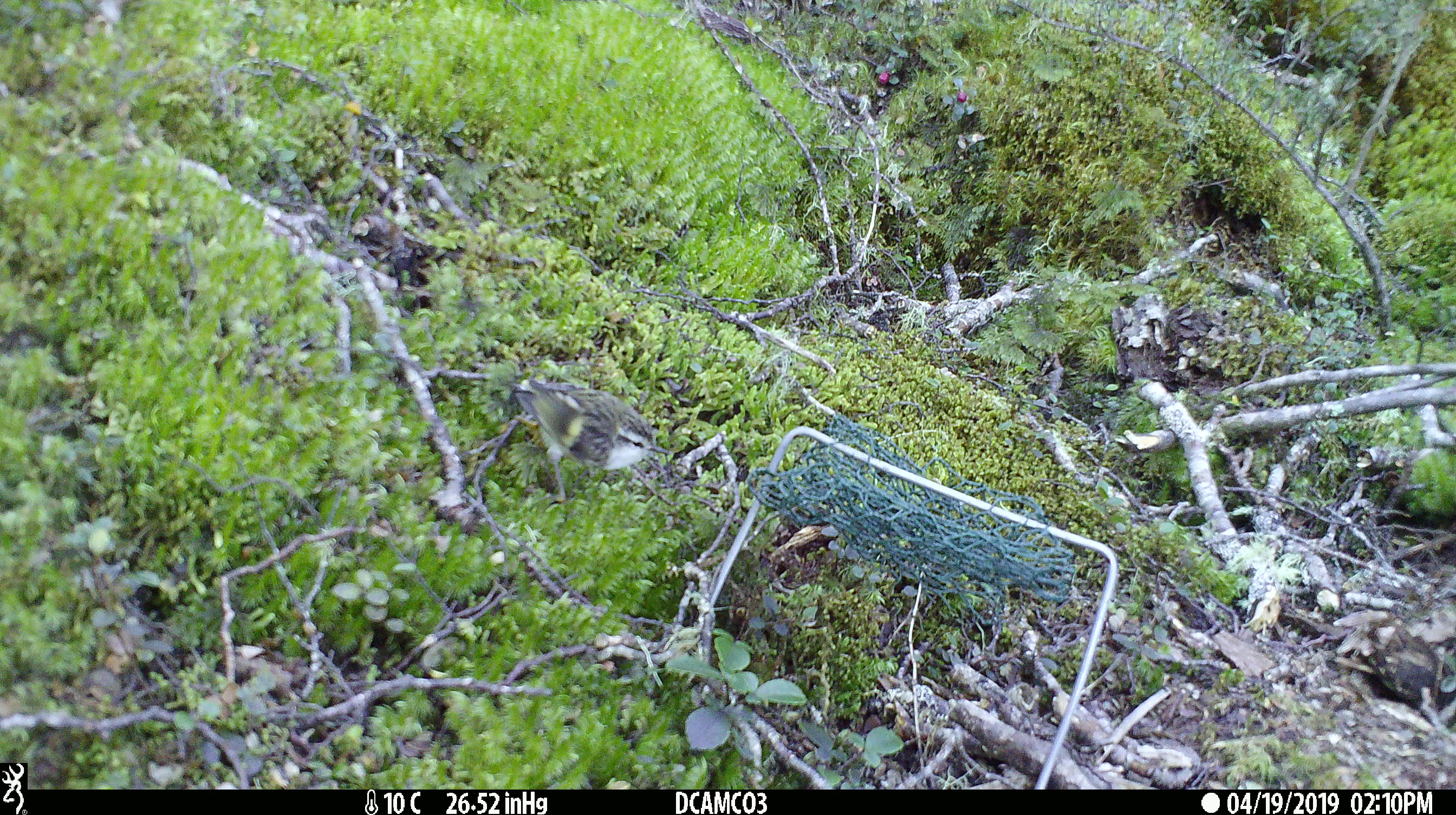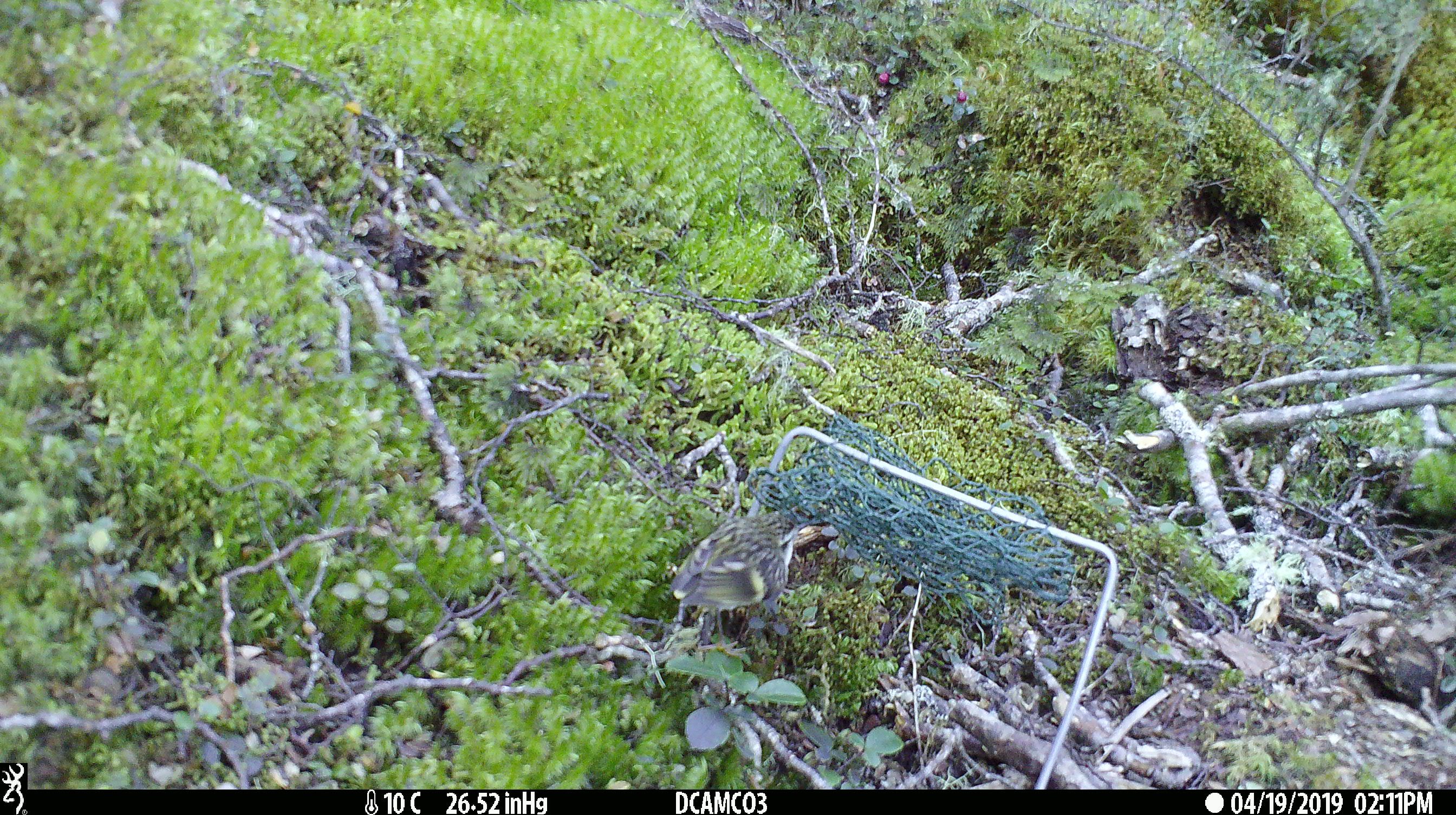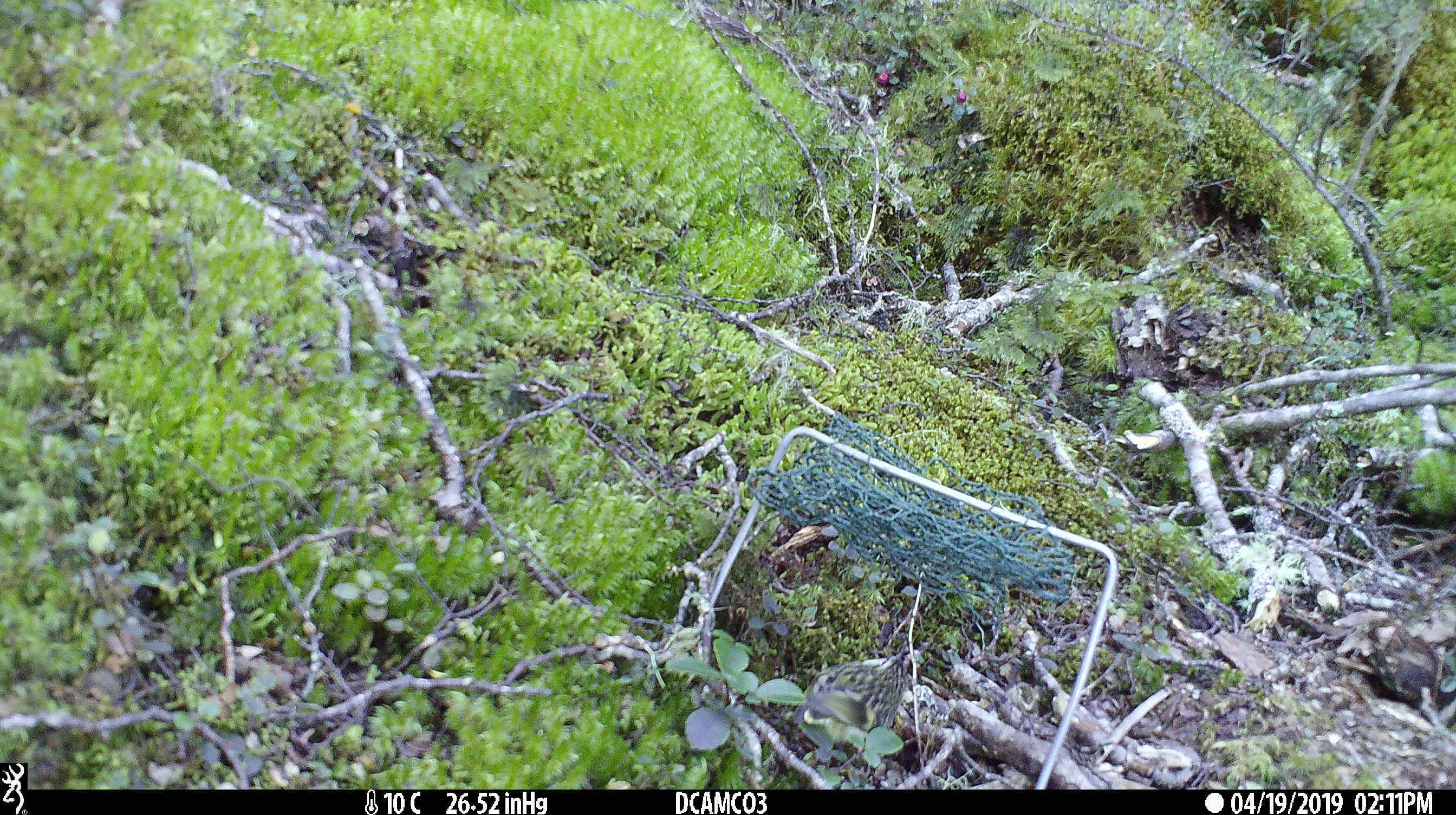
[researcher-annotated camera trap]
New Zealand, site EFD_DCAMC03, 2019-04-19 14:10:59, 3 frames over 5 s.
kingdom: Animalia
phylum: Chordata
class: Aves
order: Passeriformes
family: Acanthisittidae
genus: Acanthisitta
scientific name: Acanthisitta chloris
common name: rifleman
Rifleman (Acanthisitta chloris).